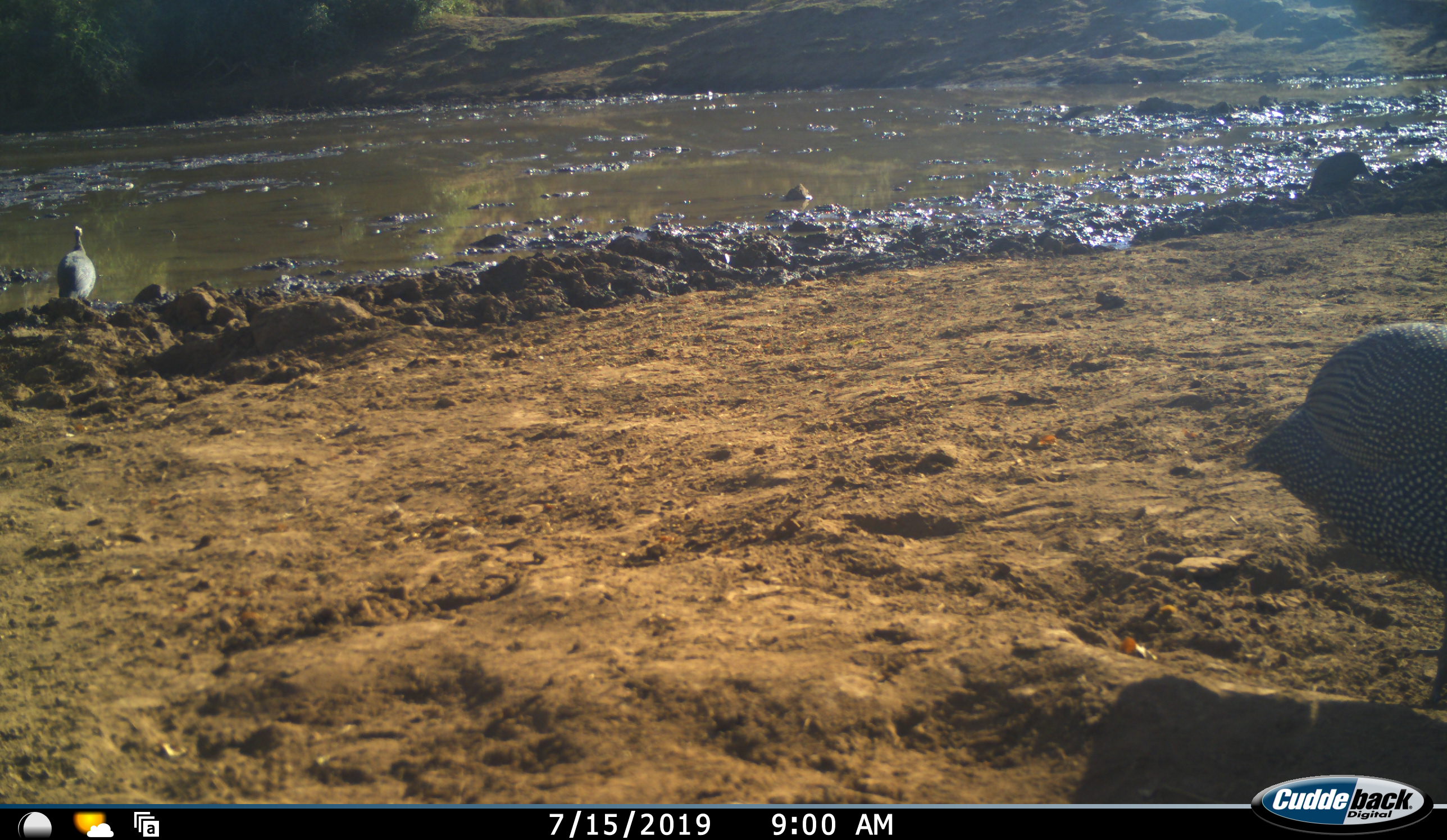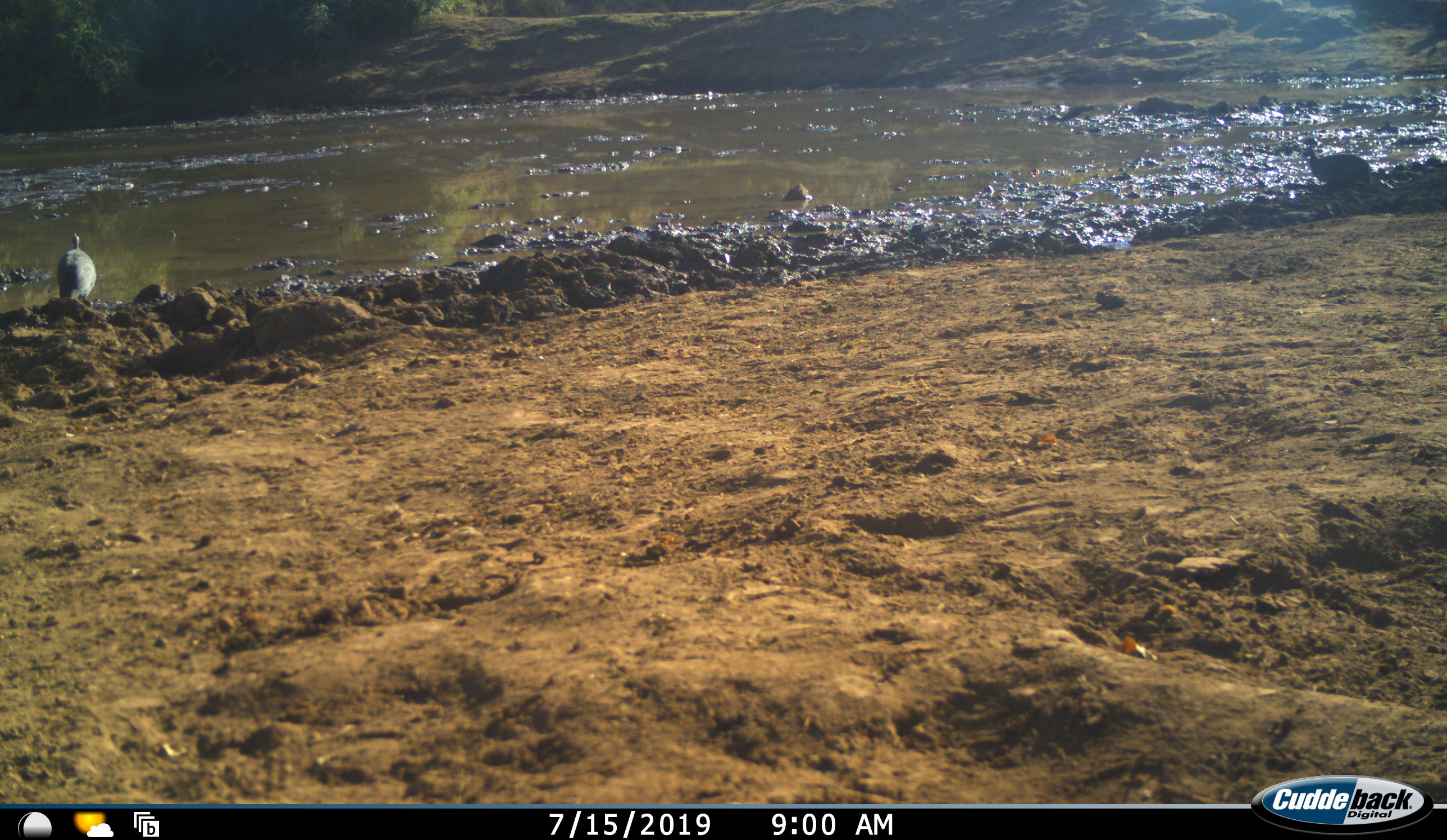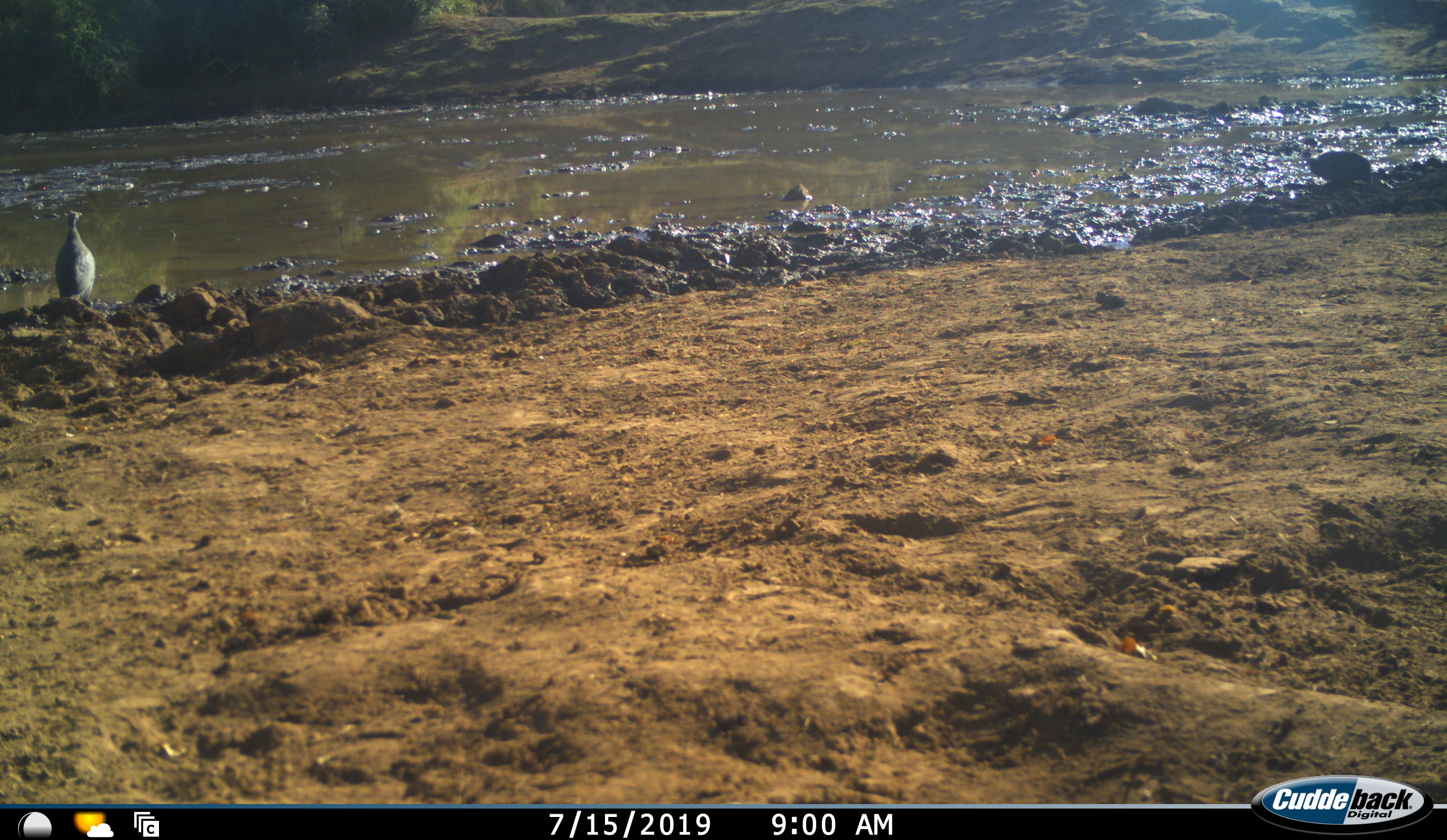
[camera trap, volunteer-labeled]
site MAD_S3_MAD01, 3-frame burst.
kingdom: Animalia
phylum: Chordata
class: Aves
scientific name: Aves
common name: bird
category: birdother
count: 3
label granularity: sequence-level